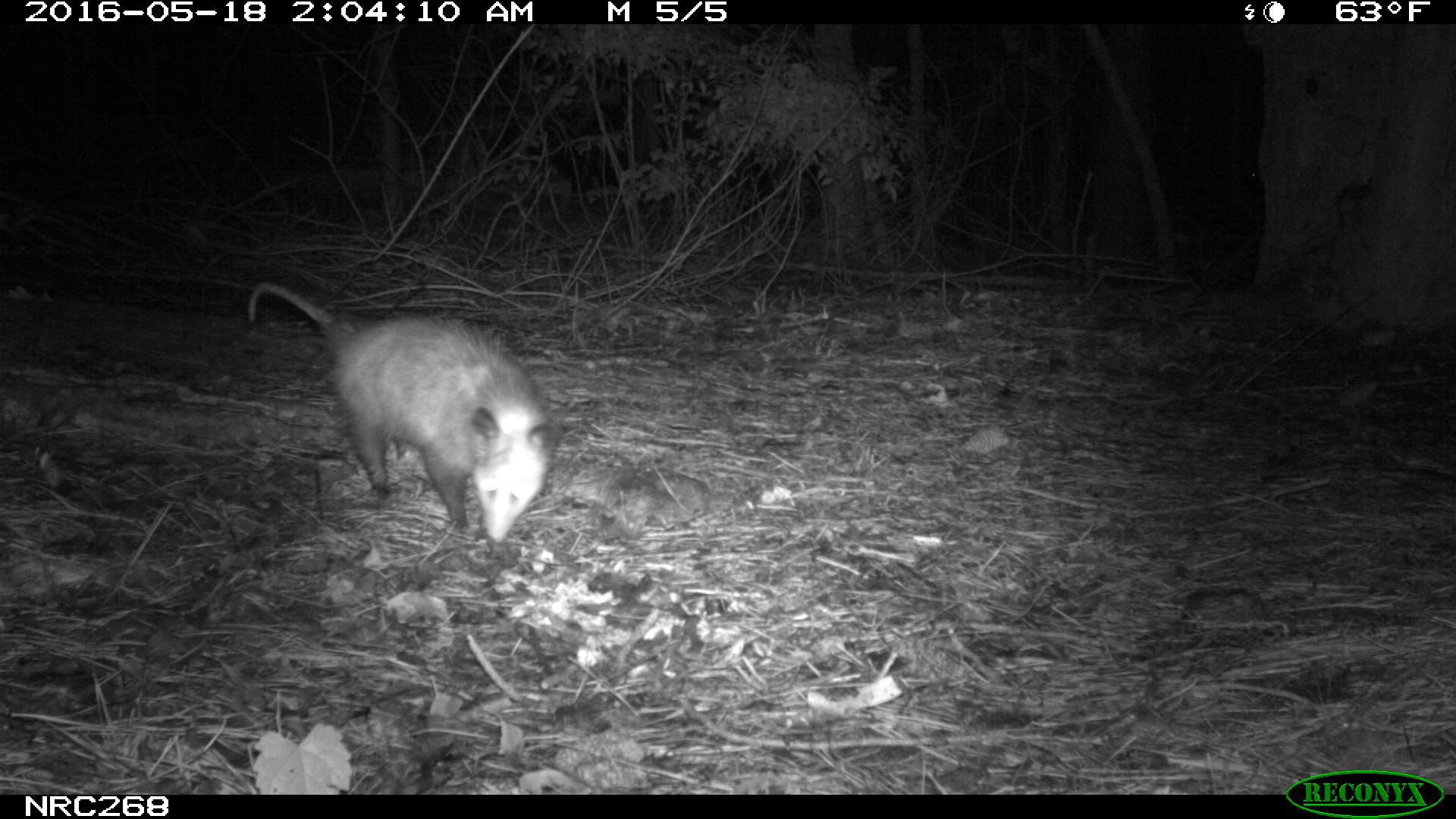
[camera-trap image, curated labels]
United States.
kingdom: Animalia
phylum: Chordata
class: Mammalia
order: Didelphimorphia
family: Didelphidae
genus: Didelphis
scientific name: Didelphis virginiana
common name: virginia opossum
Virginia Opossum (Didelphis virginiana).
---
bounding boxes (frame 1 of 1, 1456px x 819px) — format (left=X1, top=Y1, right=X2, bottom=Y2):
Virginia Opossum: (left=236, top=273, right=571, bottom=548)